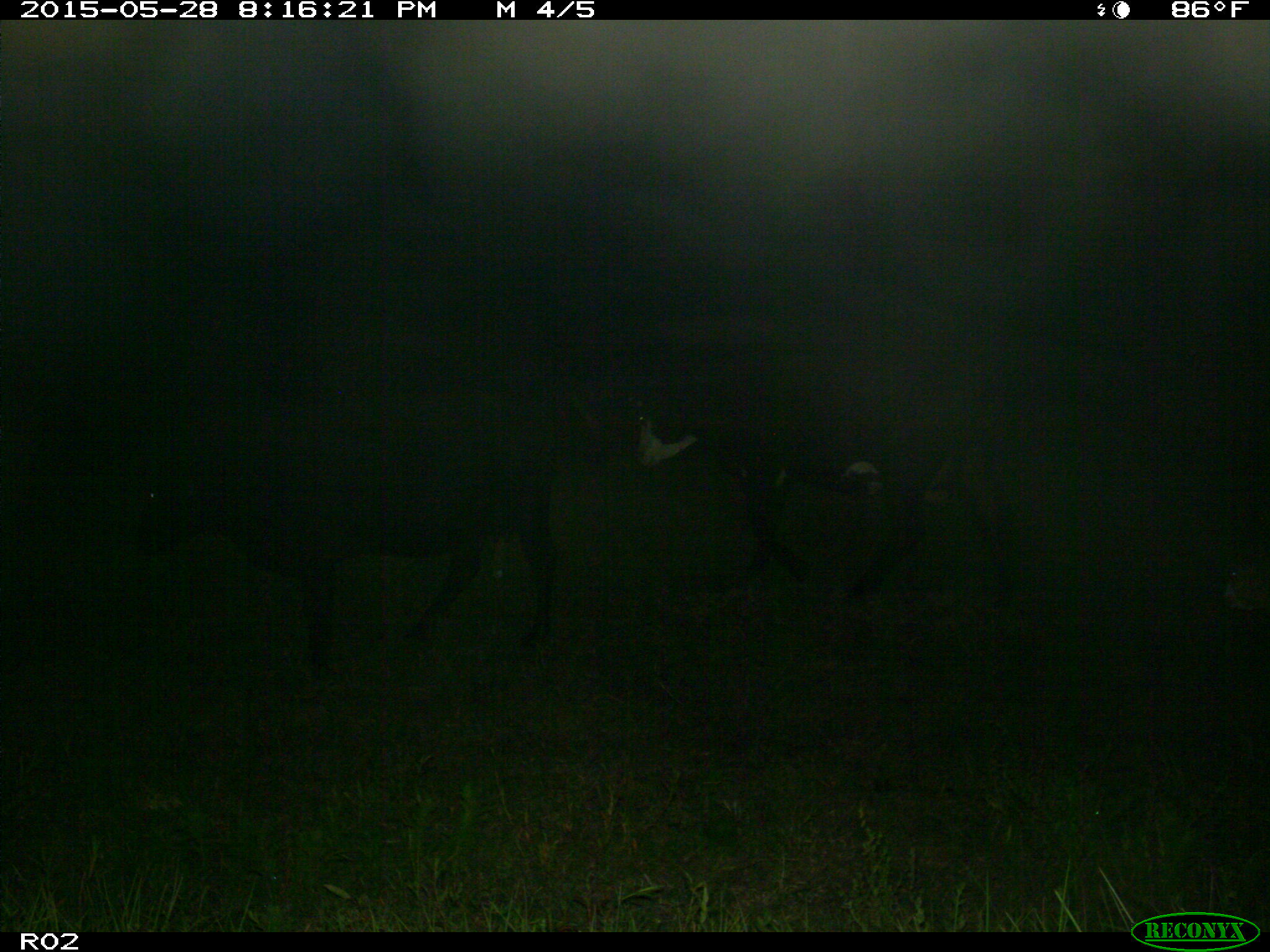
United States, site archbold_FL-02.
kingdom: Animalia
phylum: Chordata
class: Mammalia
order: Artiodactyla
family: Bovidae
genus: Bos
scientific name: Bos taurus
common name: domestic cow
Bos taurus (domestic cow).